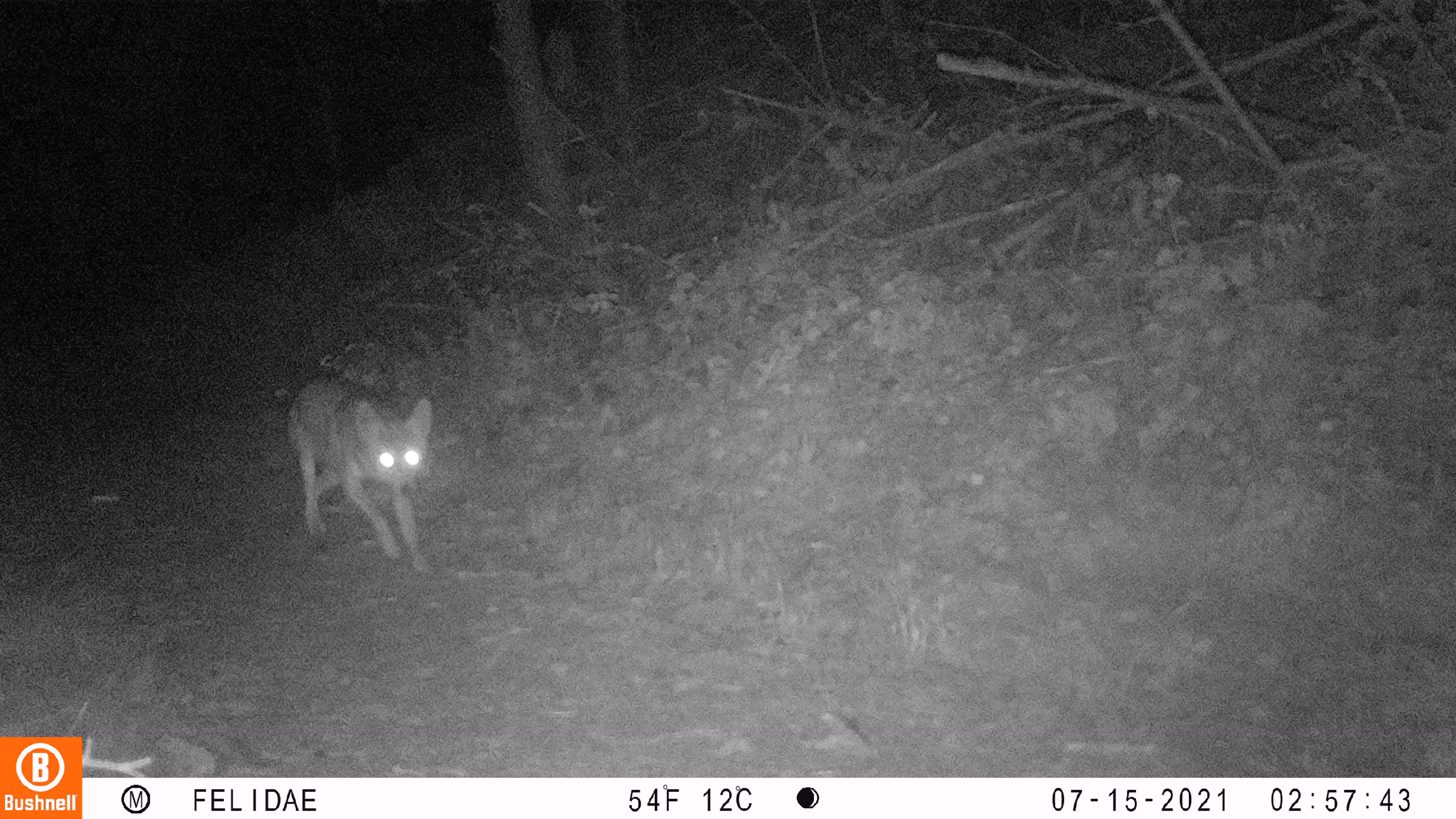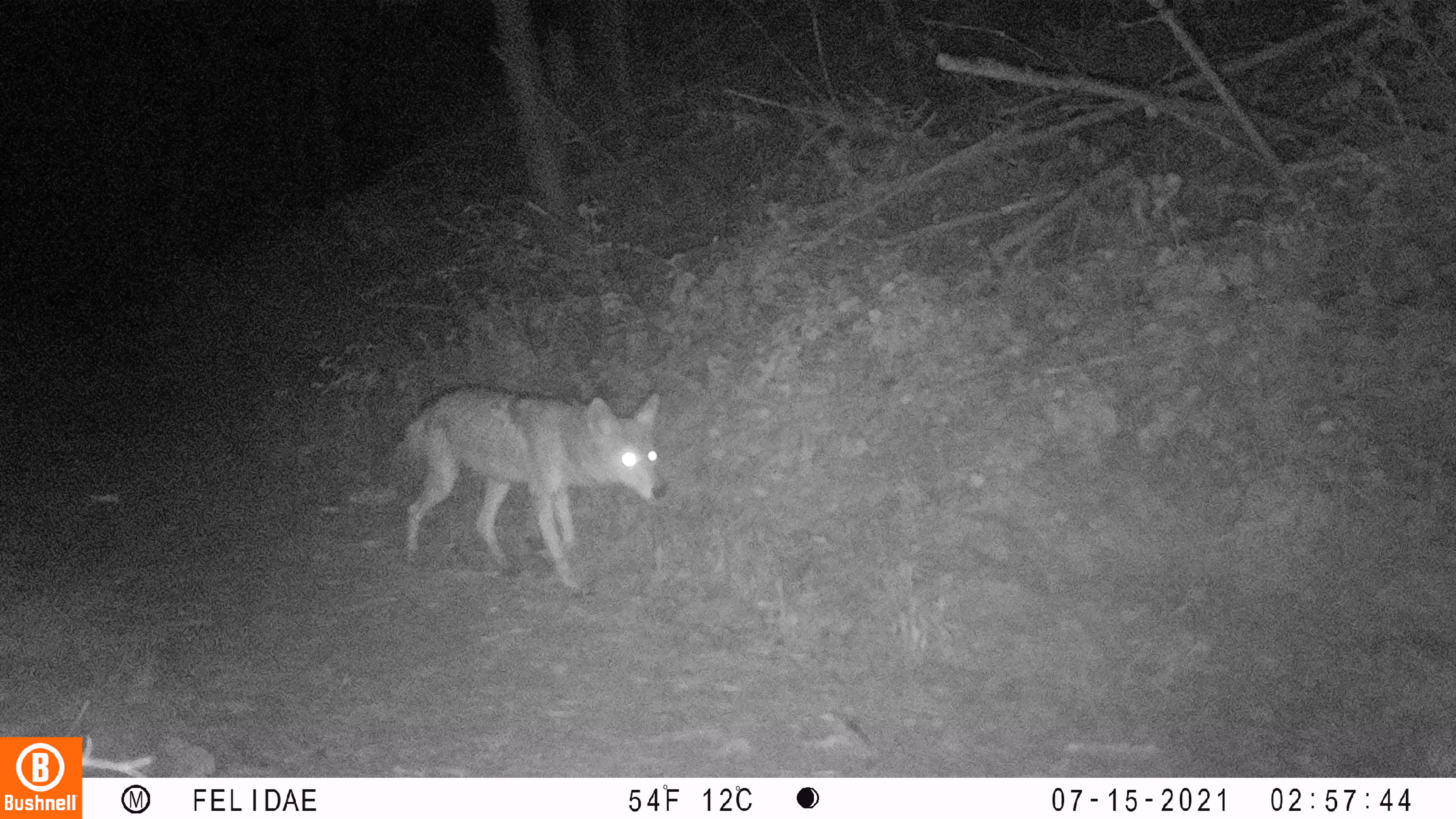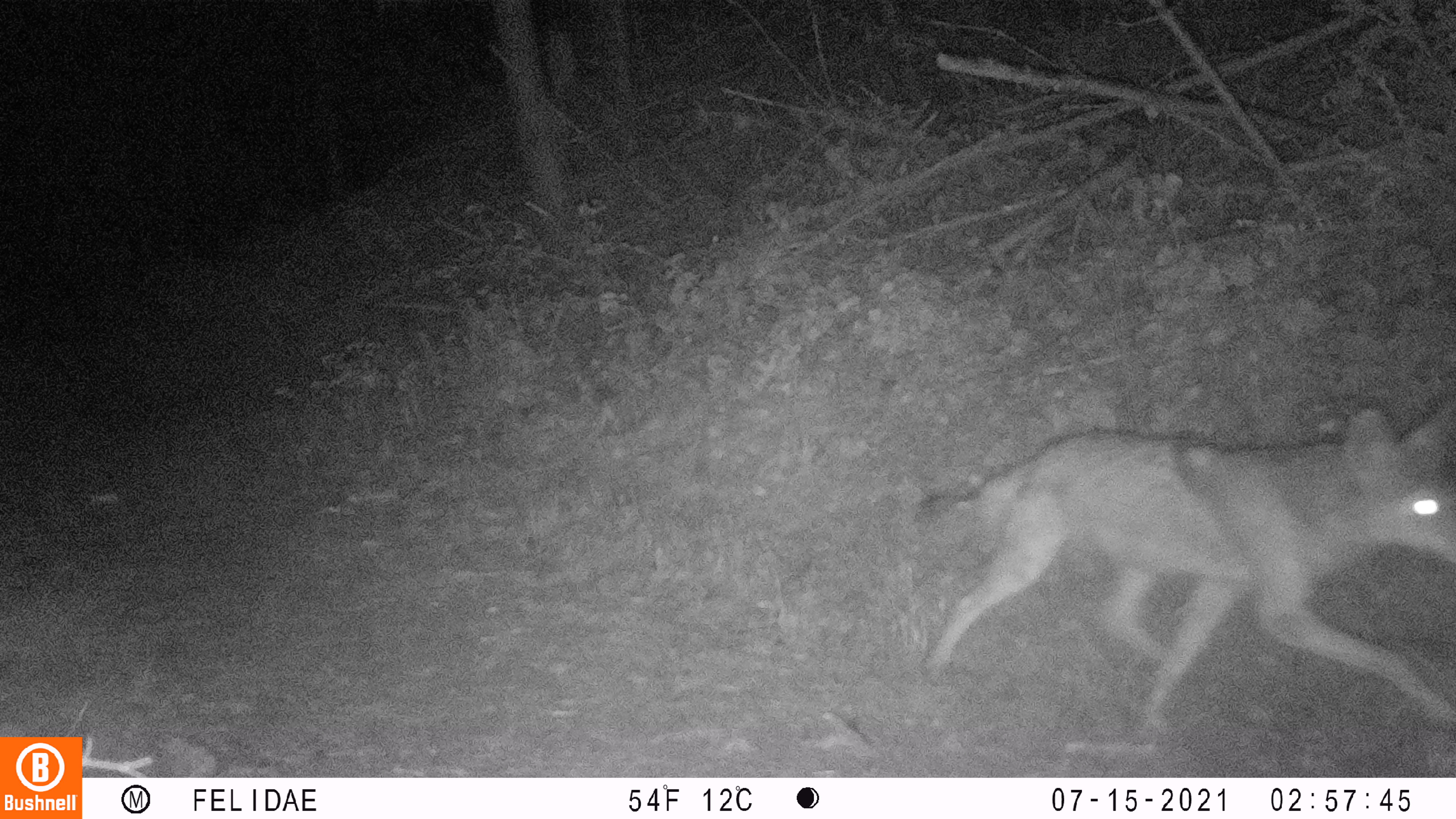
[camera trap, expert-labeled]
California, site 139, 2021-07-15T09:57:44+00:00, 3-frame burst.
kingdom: Animalia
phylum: Chordata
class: Mammalia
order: Carnivora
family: Canidae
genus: Canis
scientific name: Canis latrans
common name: coyote